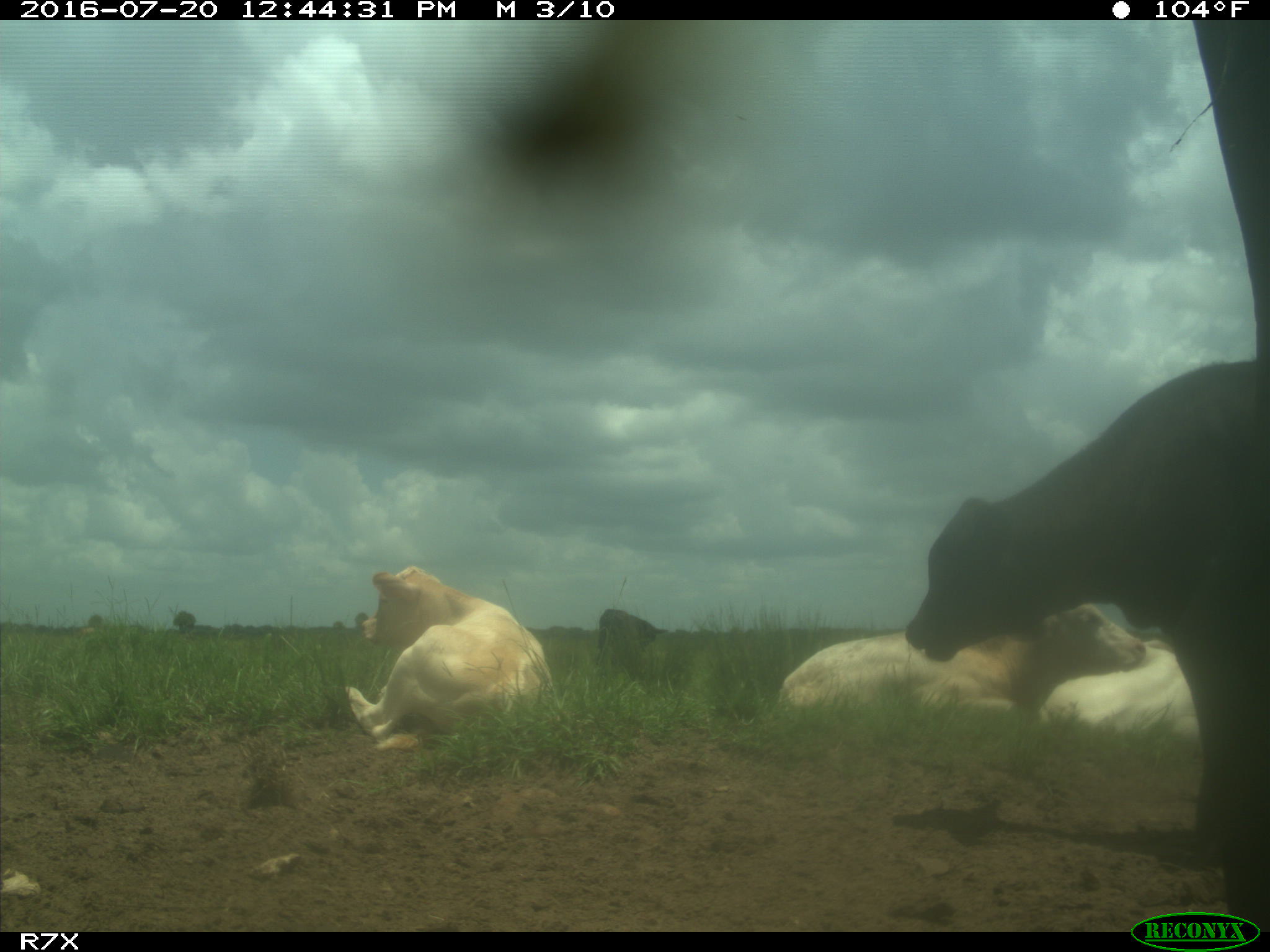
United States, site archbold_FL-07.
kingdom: Animalia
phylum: Chordata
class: Mammalia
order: Artiodactyla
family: Bovidae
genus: Bos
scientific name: Bos taurus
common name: domestic cow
Bos taurus (domestic cow).